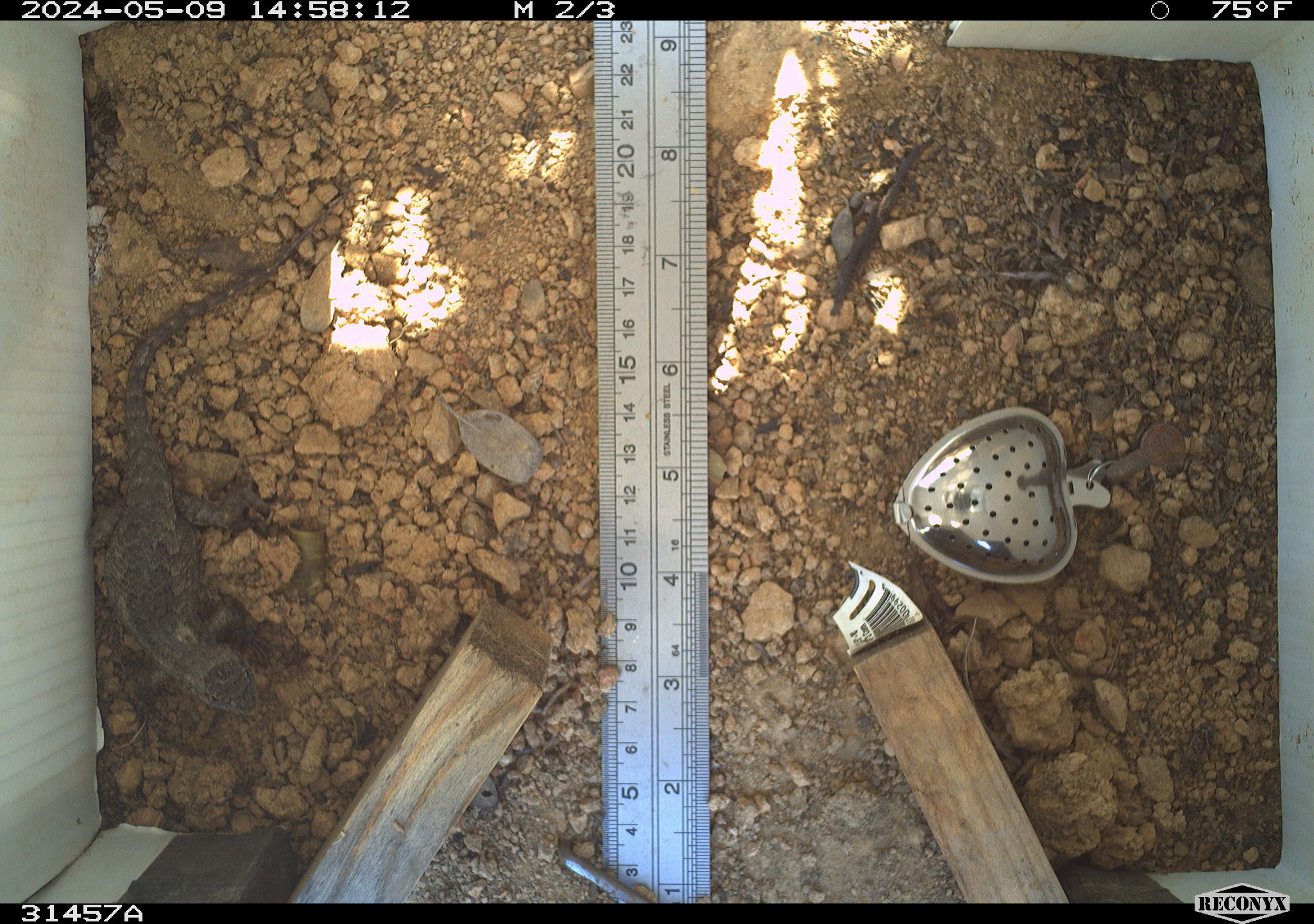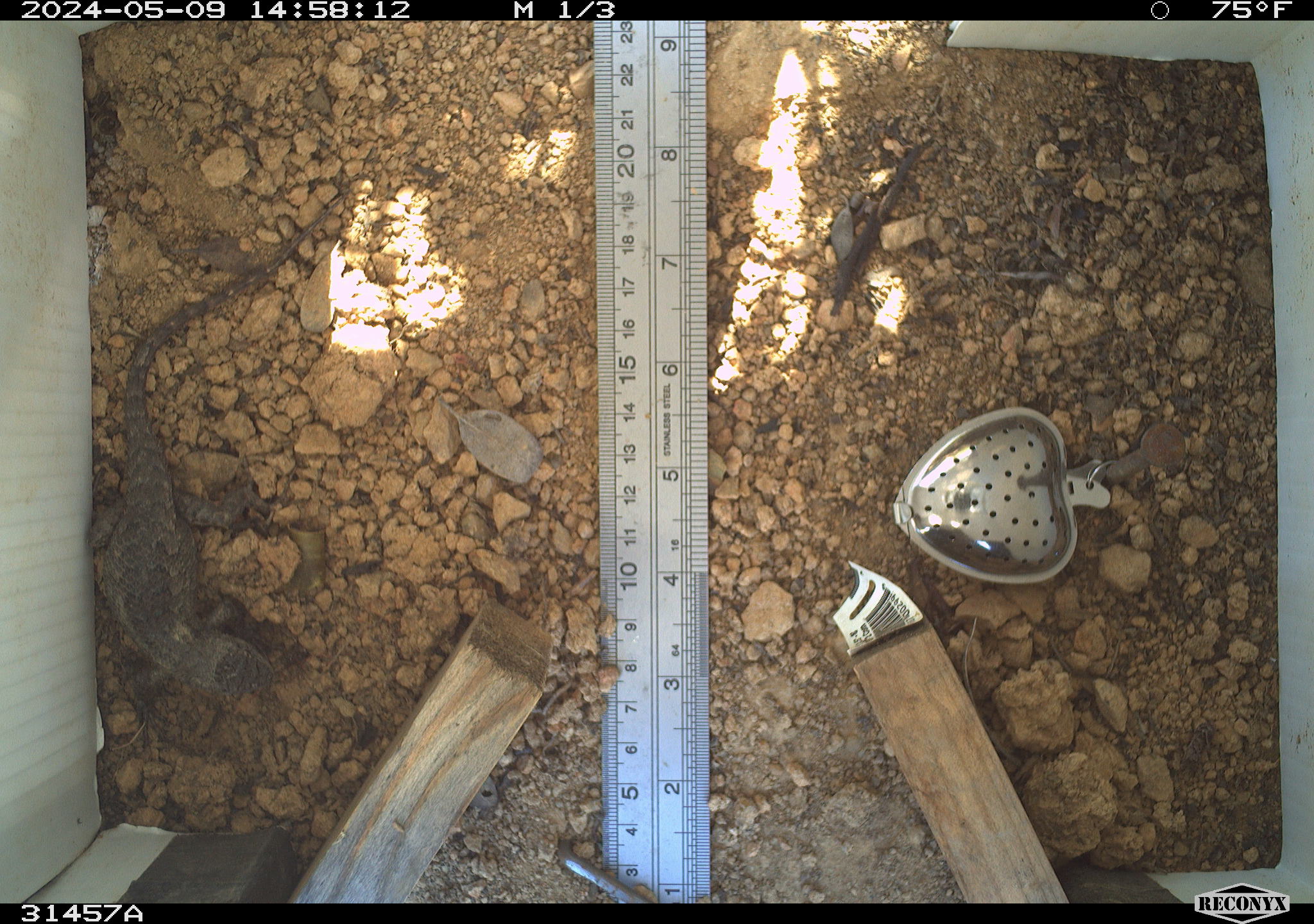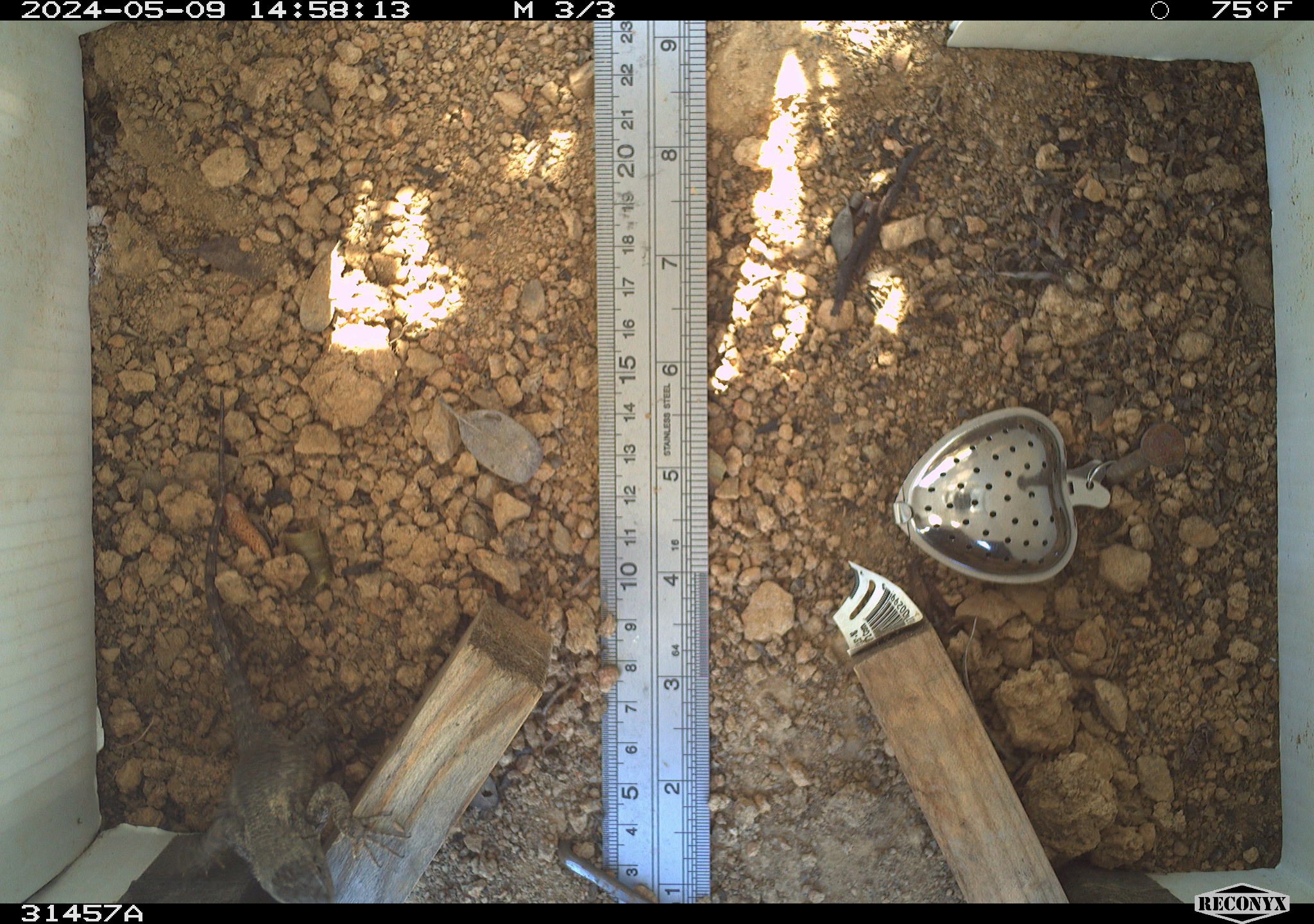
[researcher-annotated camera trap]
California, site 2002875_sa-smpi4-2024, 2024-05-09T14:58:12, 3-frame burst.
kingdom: Animalia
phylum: Chordata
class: Reptilia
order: Squamata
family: Phrynosomatidae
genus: Sceloporus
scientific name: Sceloporus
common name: spiny lizards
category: sceloporus species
Sceloporus species (spiny lizards) (Sceloporus).